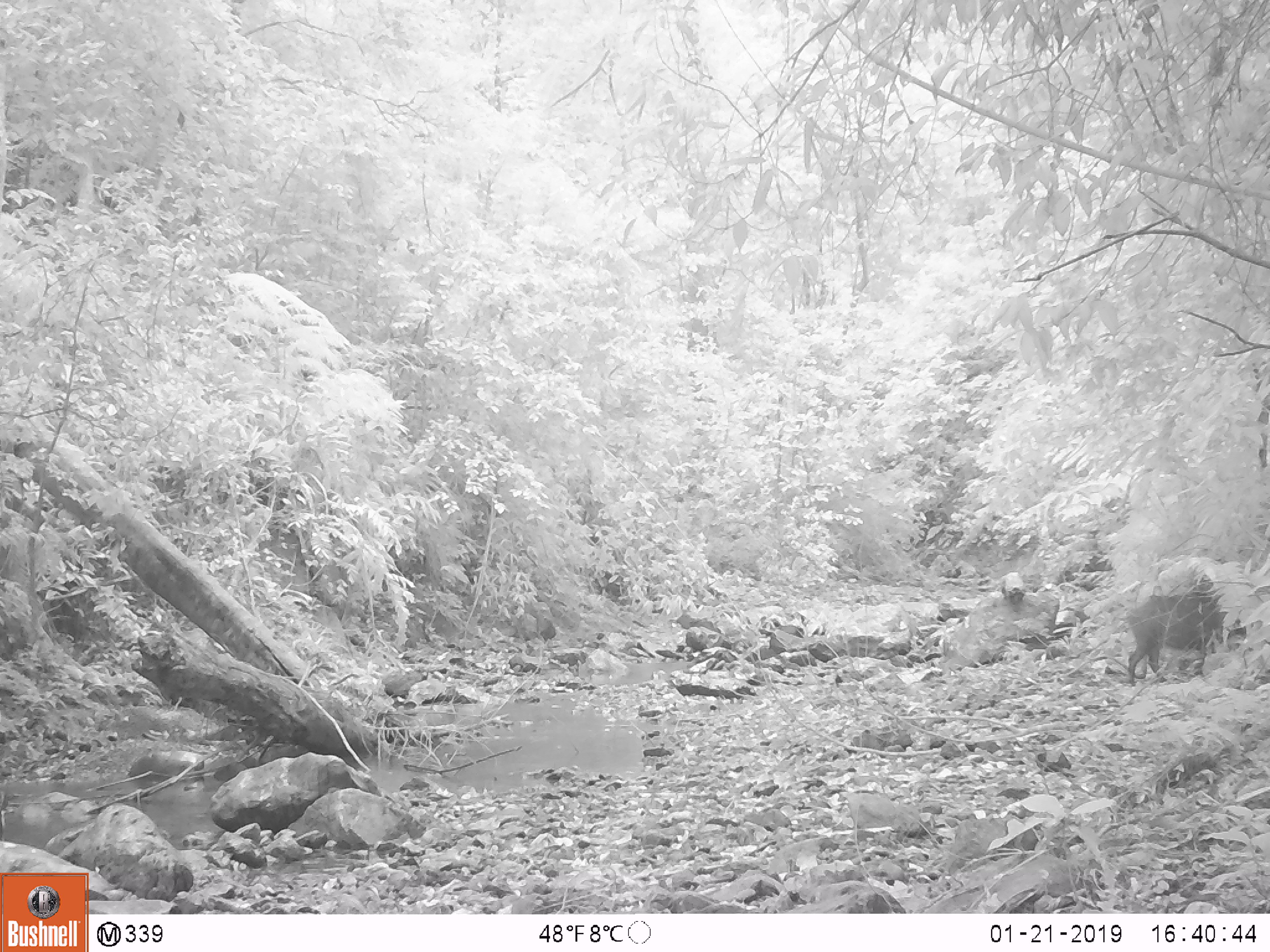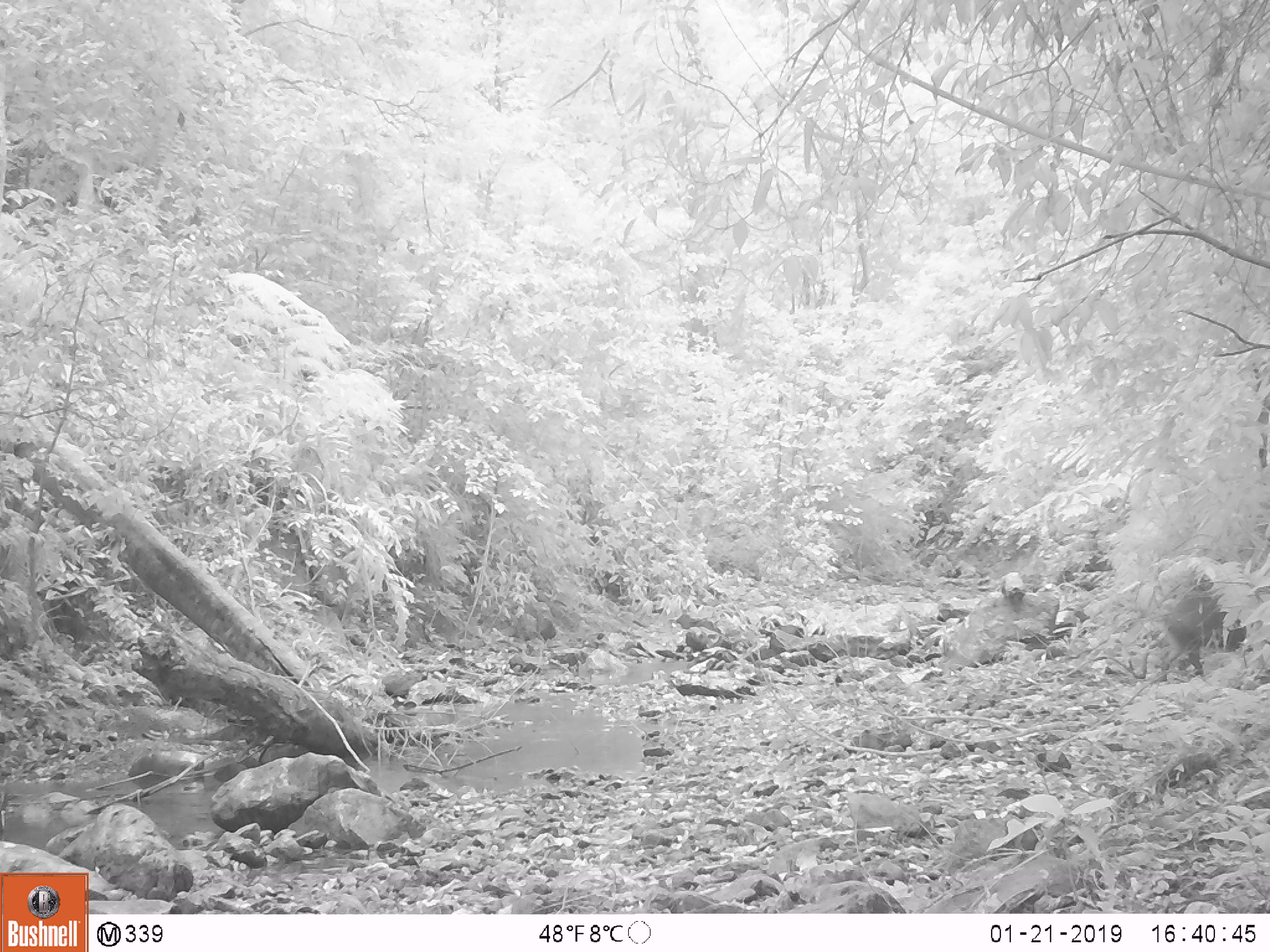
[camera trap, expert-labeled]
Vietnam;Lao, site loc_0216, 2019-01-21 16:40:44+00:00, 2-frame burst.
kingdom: Animalia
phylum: Chordata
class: Mammalia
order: Artiodactyla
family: Suidae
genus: Sus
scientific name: Sus scrofa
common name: eurasian wild pig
Eurasian wild pig (Sus scrofa). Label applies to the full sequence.